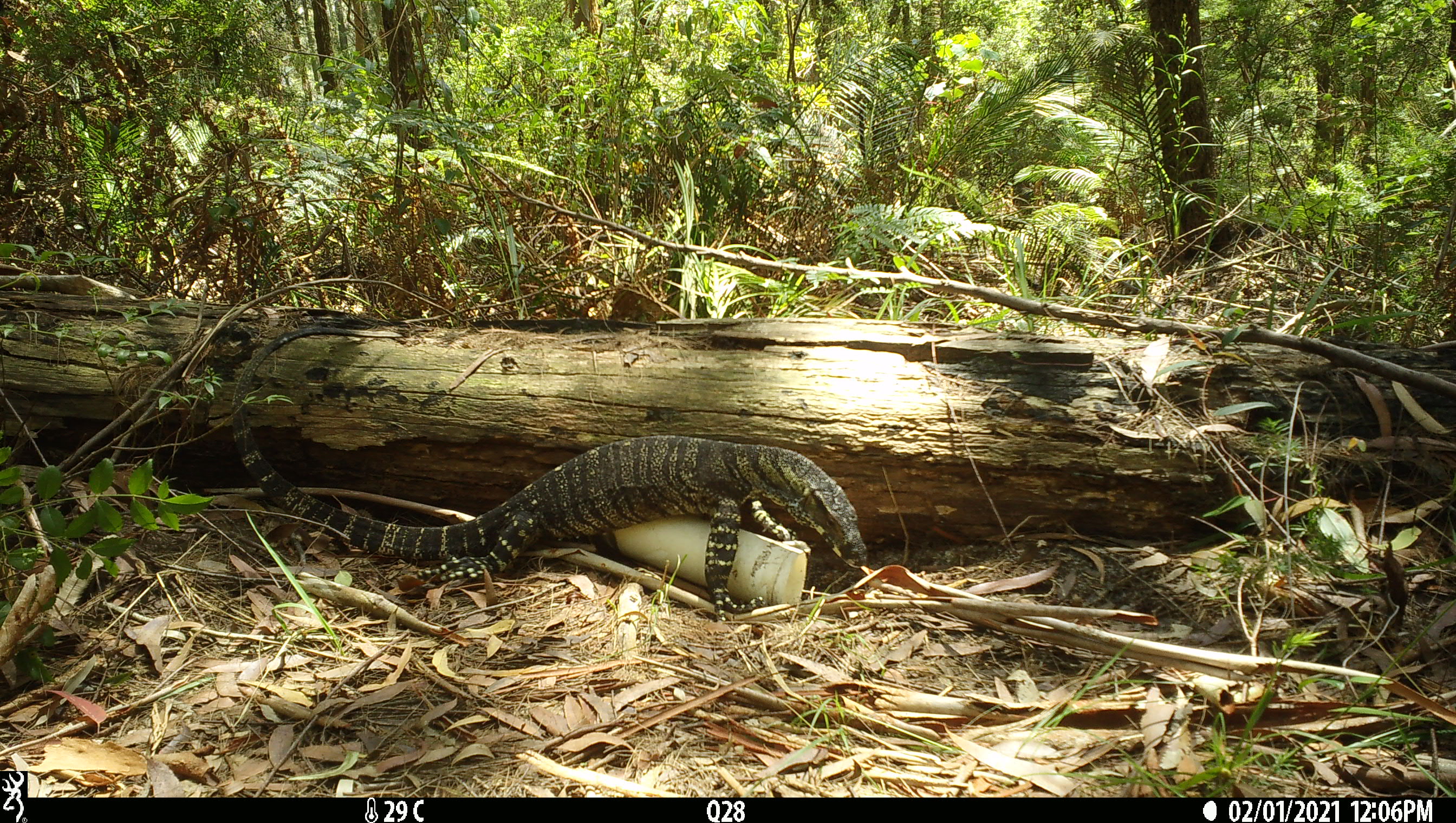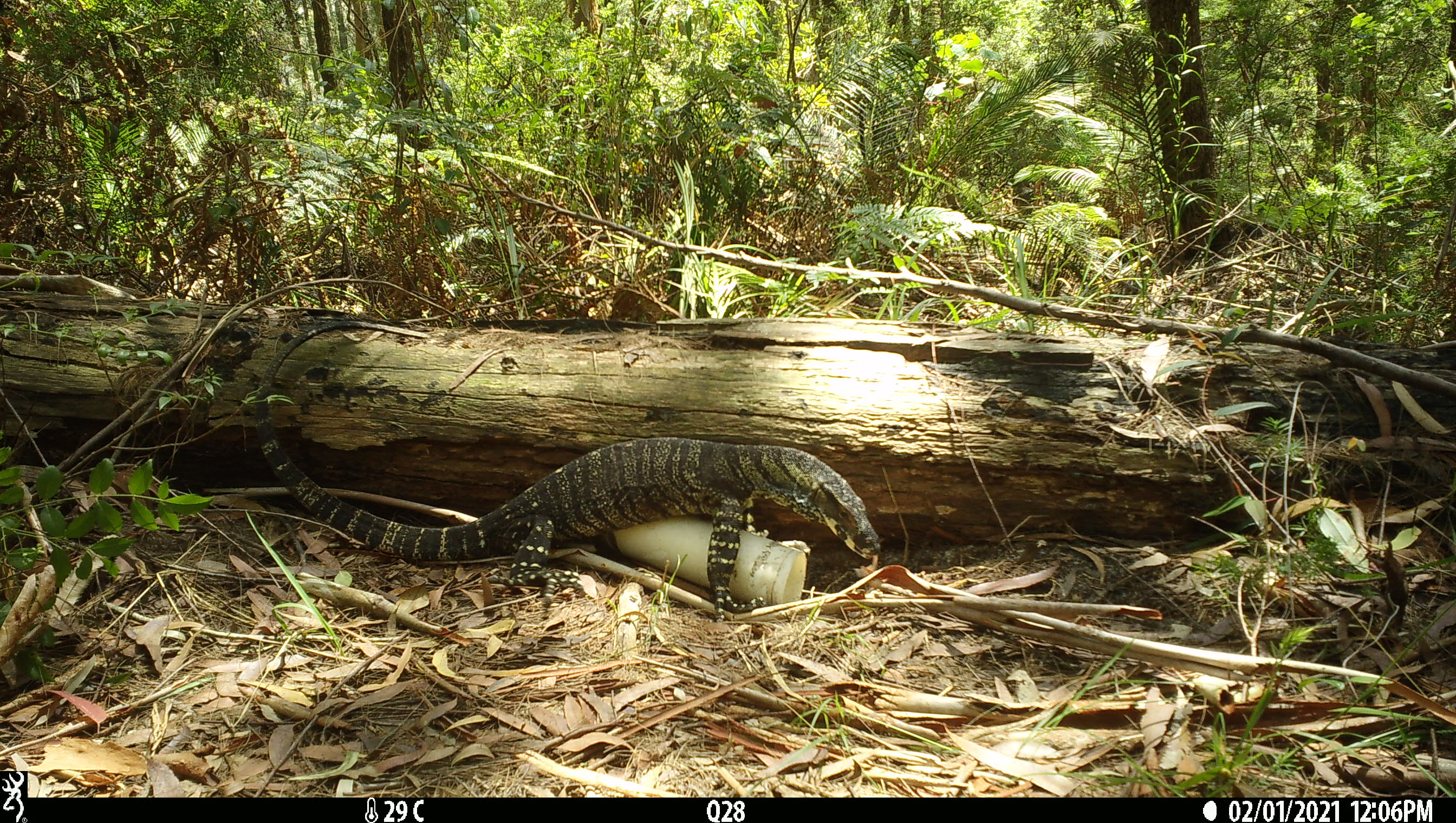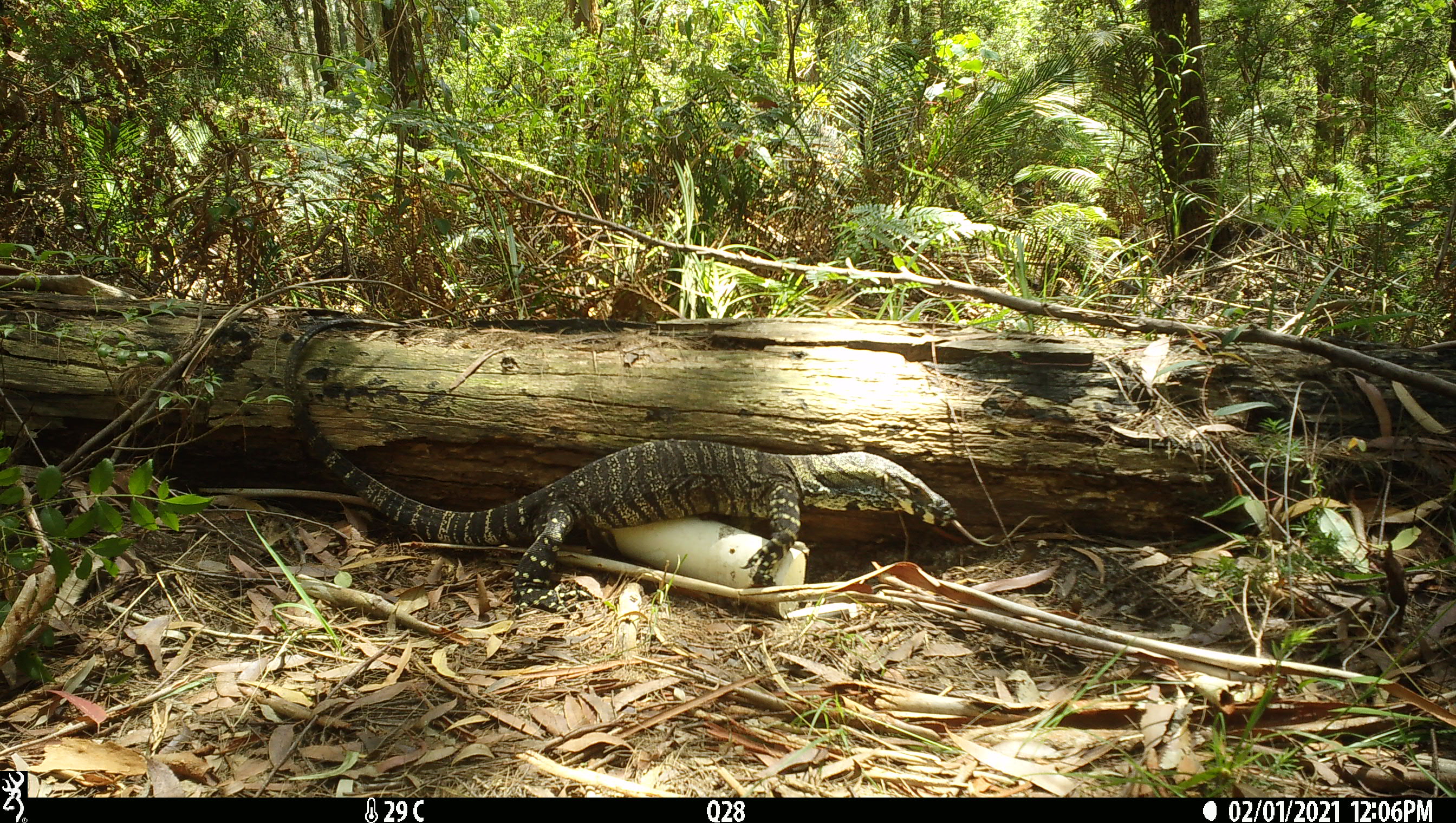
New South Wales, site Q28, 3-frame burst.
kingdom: Animalia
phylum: Chordata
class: Reptilia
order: Squamata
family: Varanidae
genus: Varanus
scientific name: Varanus varius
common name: lace monitor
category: goanna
Goanna (lace monitor) (Varanus varius).